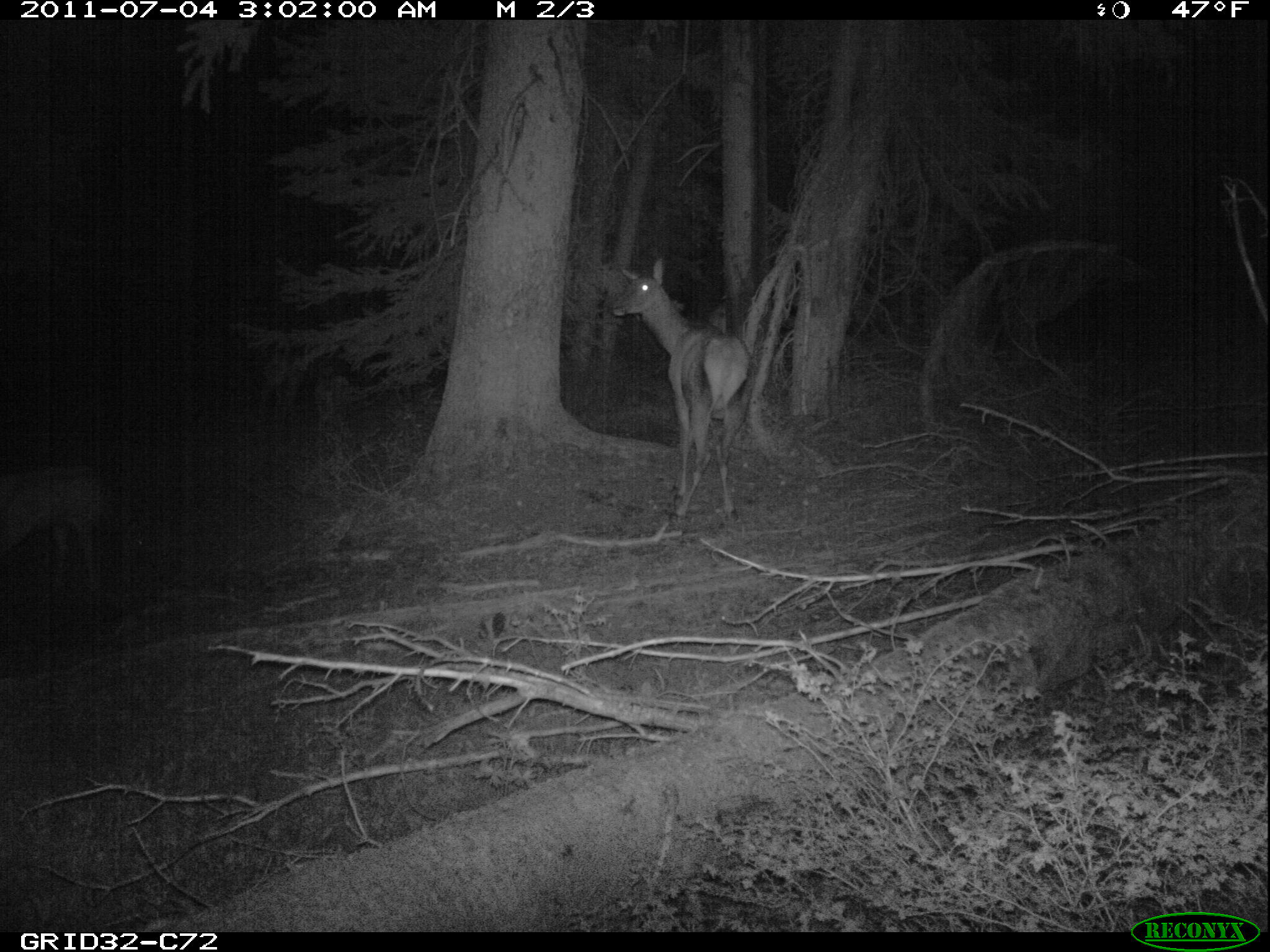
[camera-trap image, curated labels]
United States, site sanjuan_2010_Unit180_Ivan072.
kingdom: Animalia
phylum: Chordata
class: Mammalia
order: Artiodactyla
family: Cervidae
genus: Cervus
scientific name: Cervus elaphus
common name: red deer